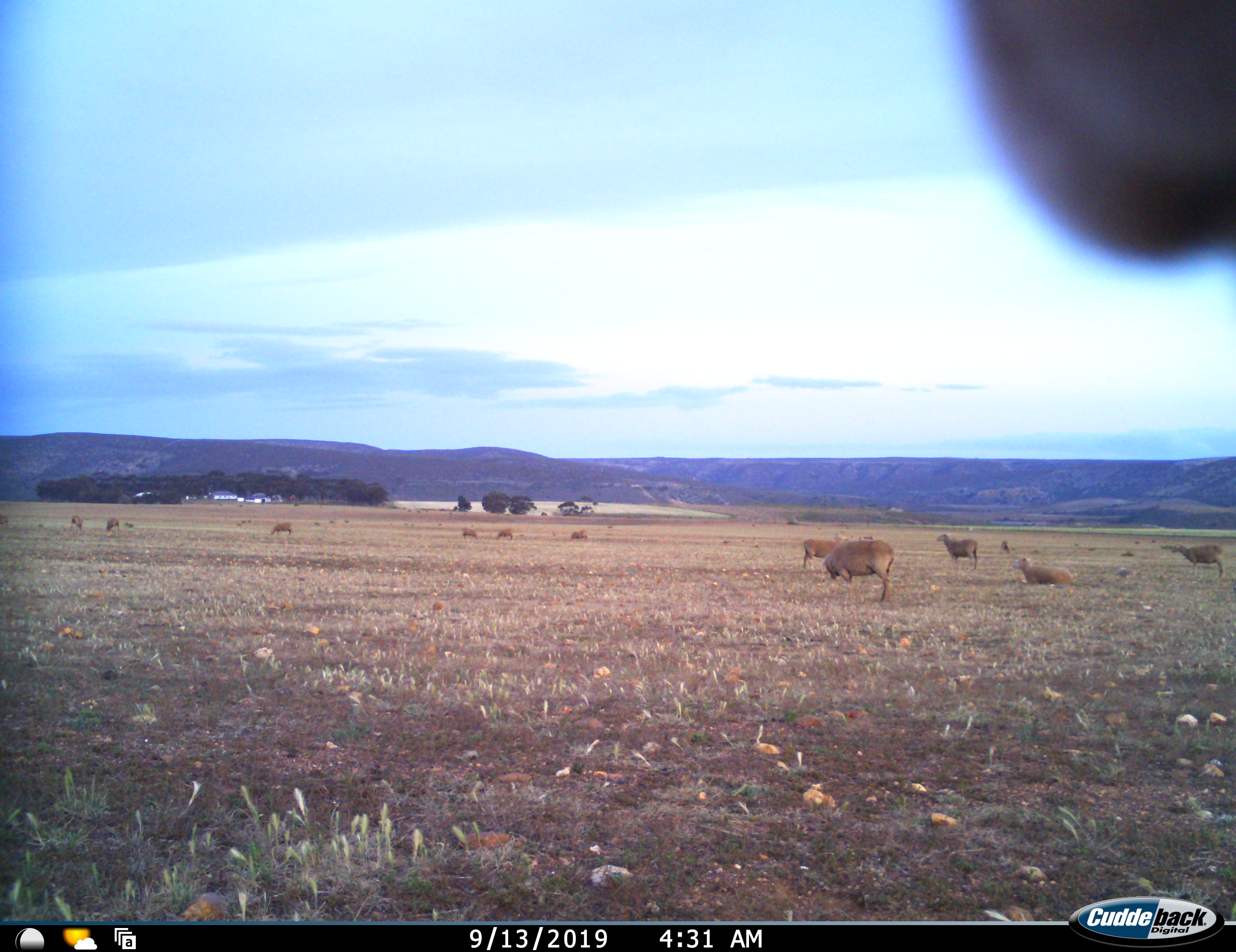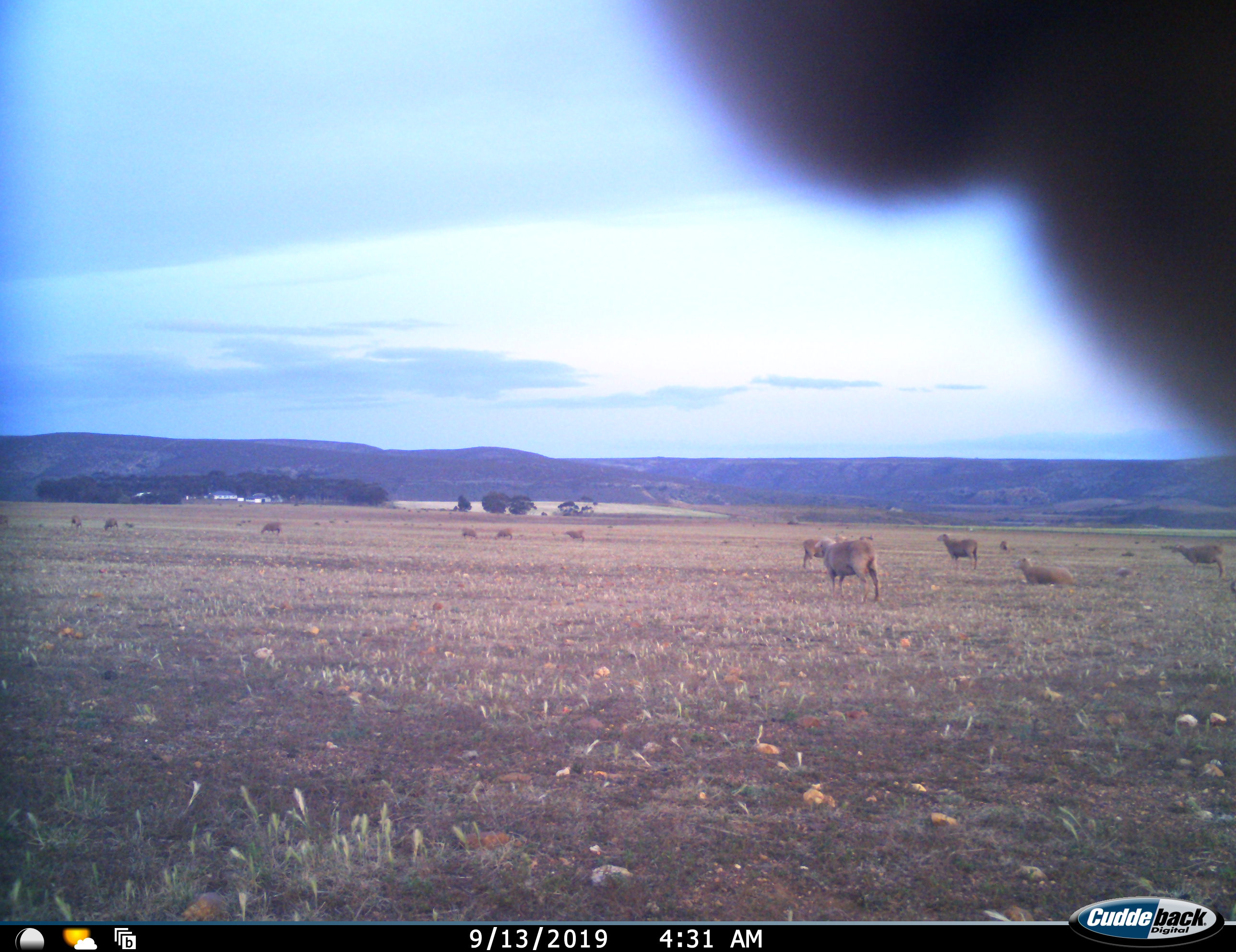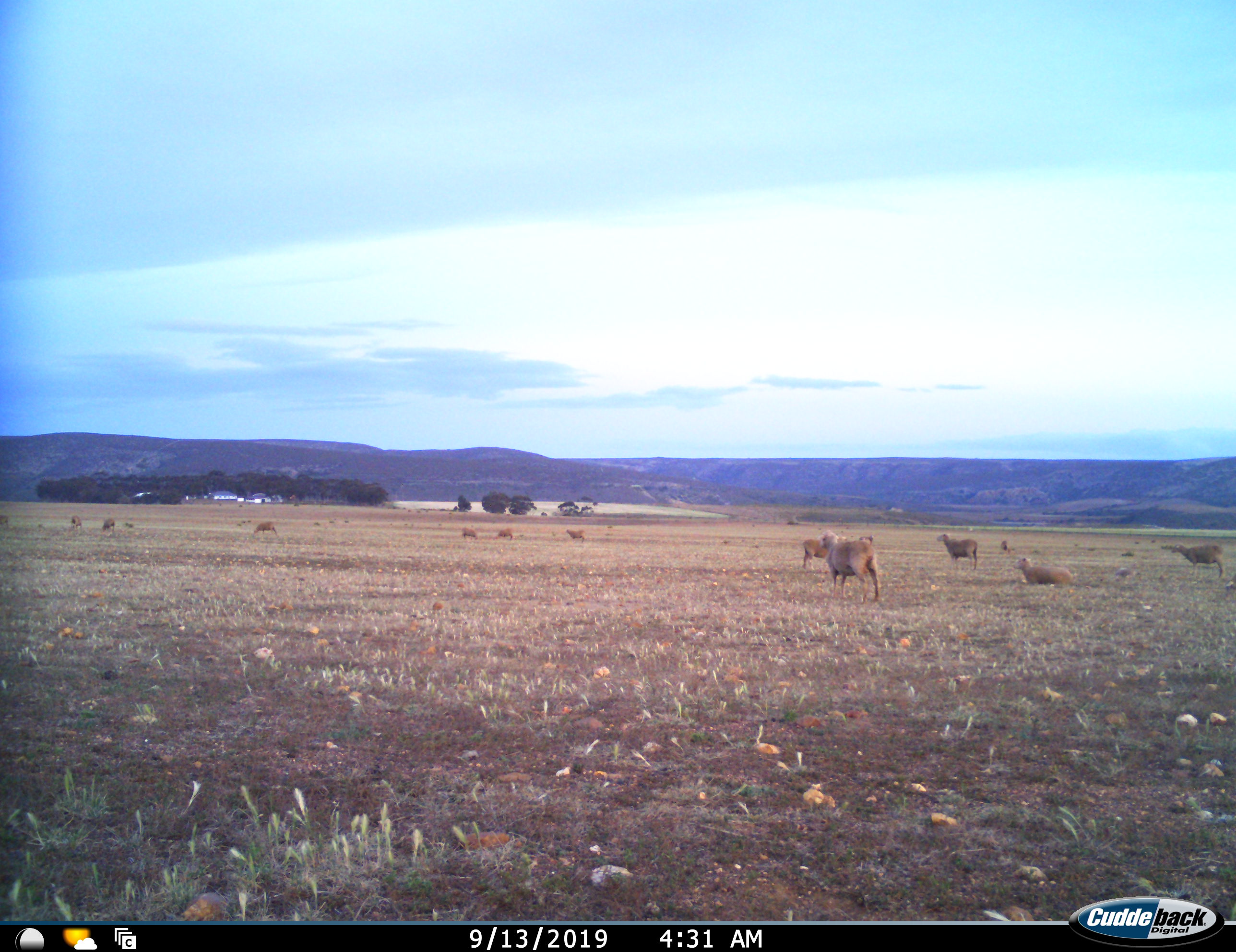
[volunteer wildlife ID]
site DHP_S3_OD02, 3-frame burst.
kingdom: Animalia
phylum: Chordata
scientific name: Vertebrata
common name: domestic animal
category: domesticanimal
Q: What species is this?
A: Domesticanimal (domestic animal) (Vertebrata).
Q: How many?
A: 11-50.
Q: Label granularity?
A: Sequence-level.